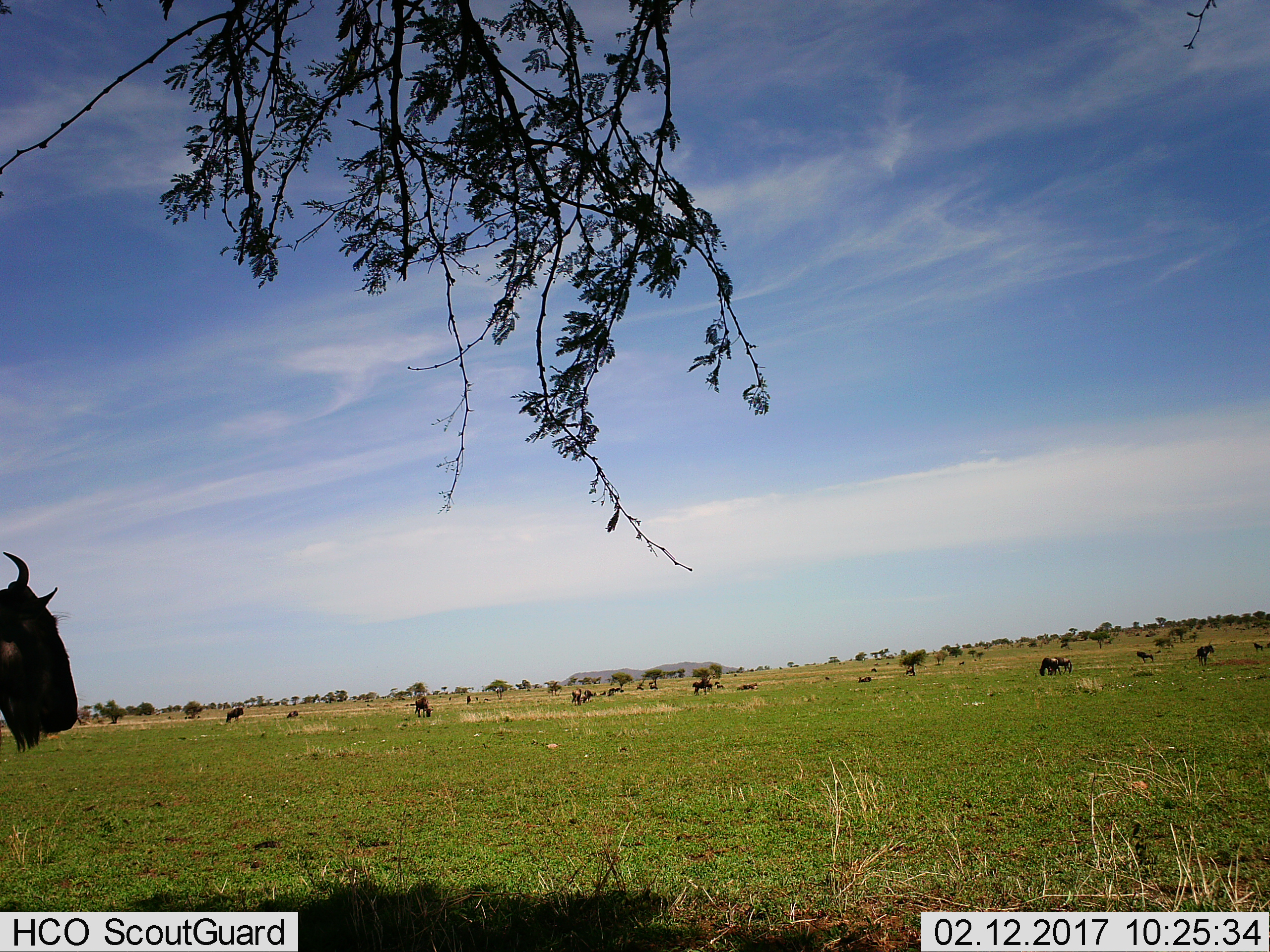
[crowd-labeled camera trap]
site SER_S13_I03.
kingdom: Animalia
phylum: Chordata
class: Mammalia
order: Artiodactyla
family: Bovidae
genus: Connochaetes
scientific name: Connochaetes taurinus taurinus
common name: blue wildebeest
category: wildebeestblue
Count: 11-50.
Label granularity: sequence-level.